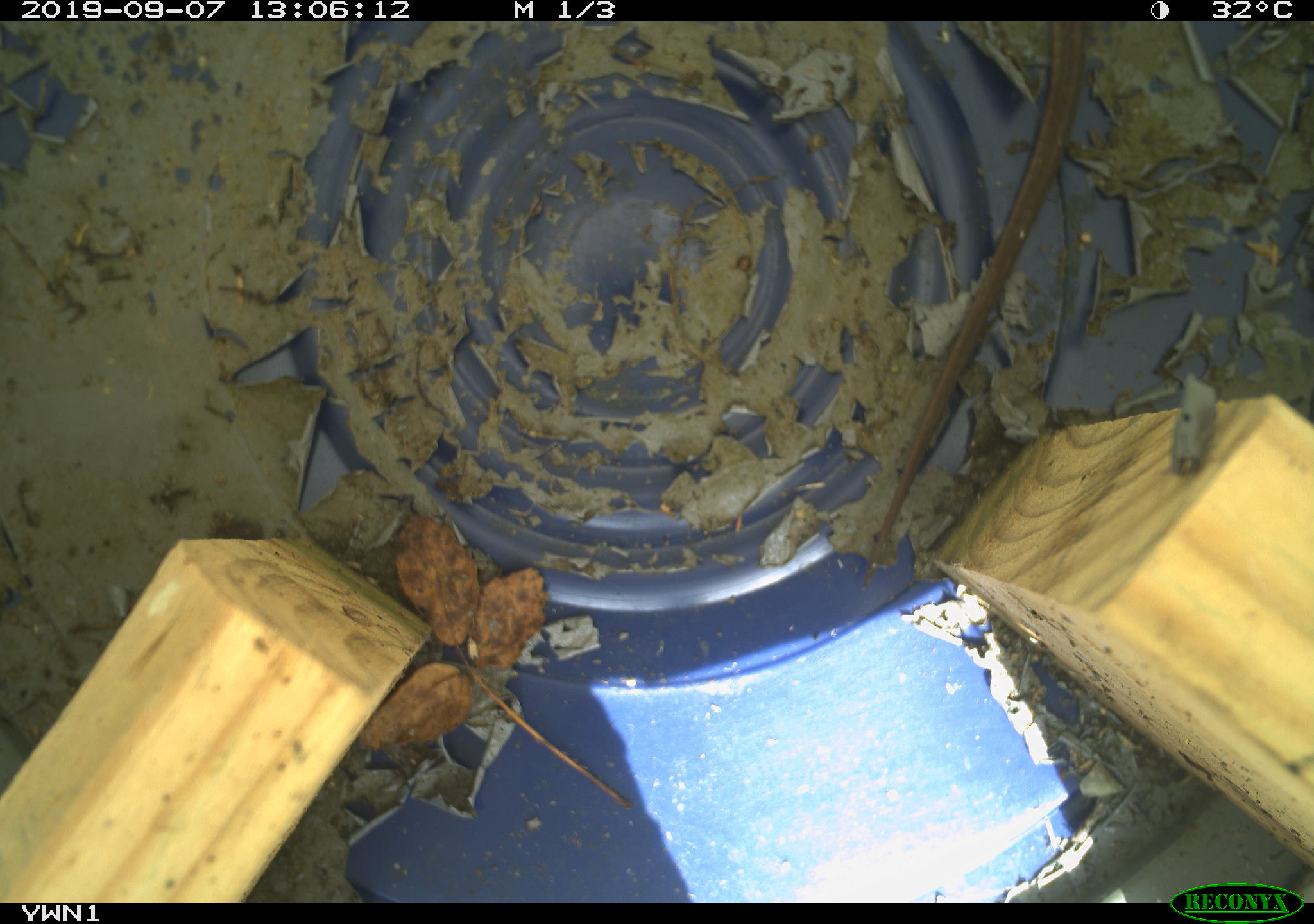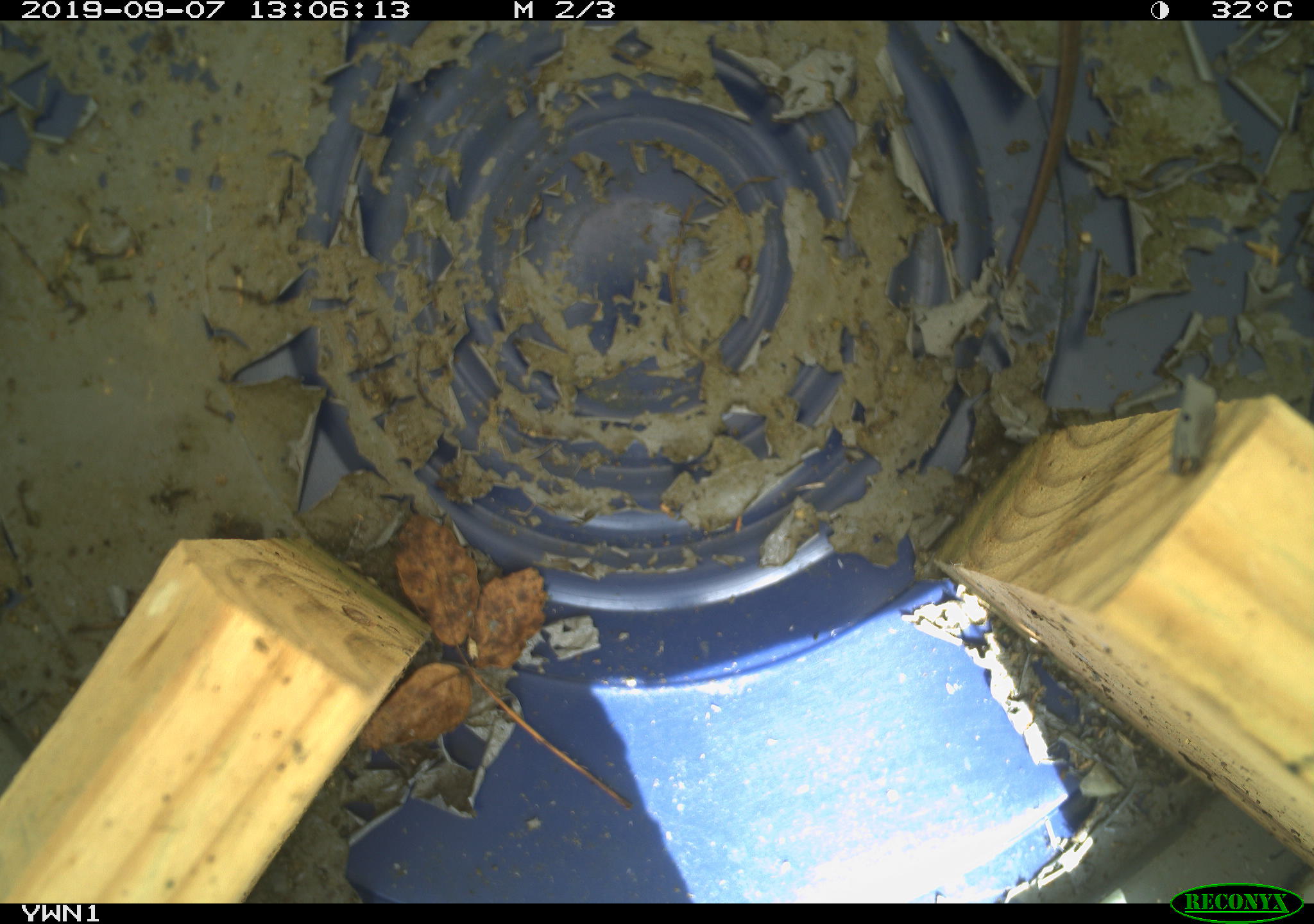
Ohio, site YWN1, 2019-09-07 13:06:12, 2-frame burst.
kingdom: Animalia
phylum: Chordata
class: Reptilia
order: Squamata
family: Colubridae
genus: Thamnophis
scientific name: Thamnophis sirtalis sirtalis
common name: eastern gartersnake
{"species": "eastern gartersnake (Thamnophis sirtalis sirtalis)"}